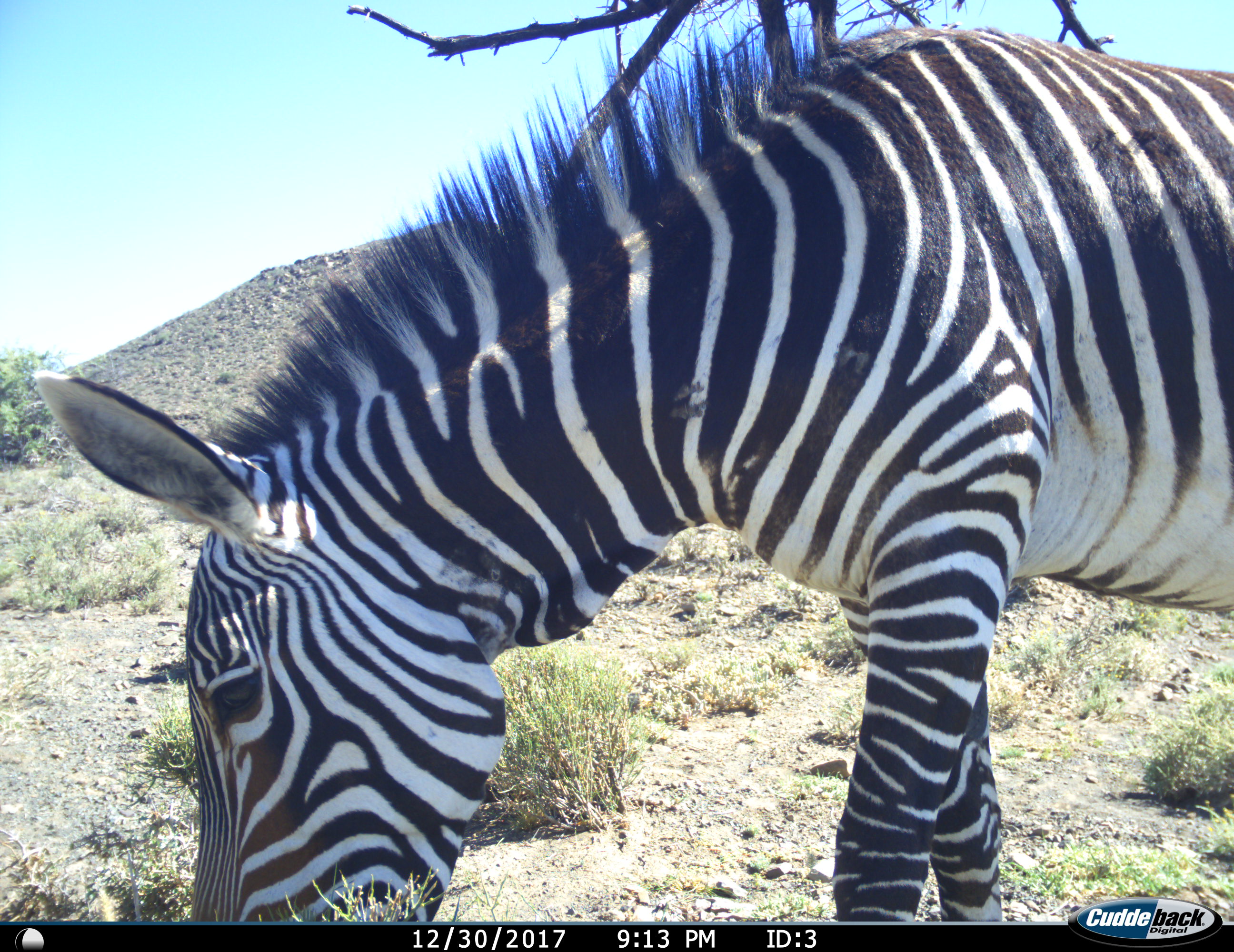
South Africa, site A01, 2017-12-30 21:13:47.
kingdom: Animalia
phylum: Chordata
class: Mammalia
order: Perissodactyla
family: Equidae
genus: Equus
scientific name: Equus zebra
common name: mountain zebra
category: zebramountain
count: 1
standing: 30%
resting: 0%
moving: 10%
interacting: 0%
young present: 0%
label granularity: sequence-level